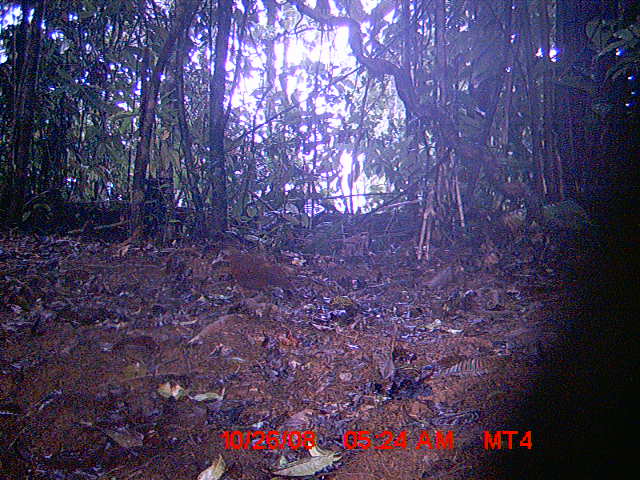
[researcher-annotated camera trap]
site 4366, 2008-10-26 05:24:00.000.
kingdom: Animalia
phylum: Chordata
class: Aves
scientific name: Aves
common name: bird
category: unknown bird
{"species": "unknown bird (bird) (Aves)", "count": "1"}